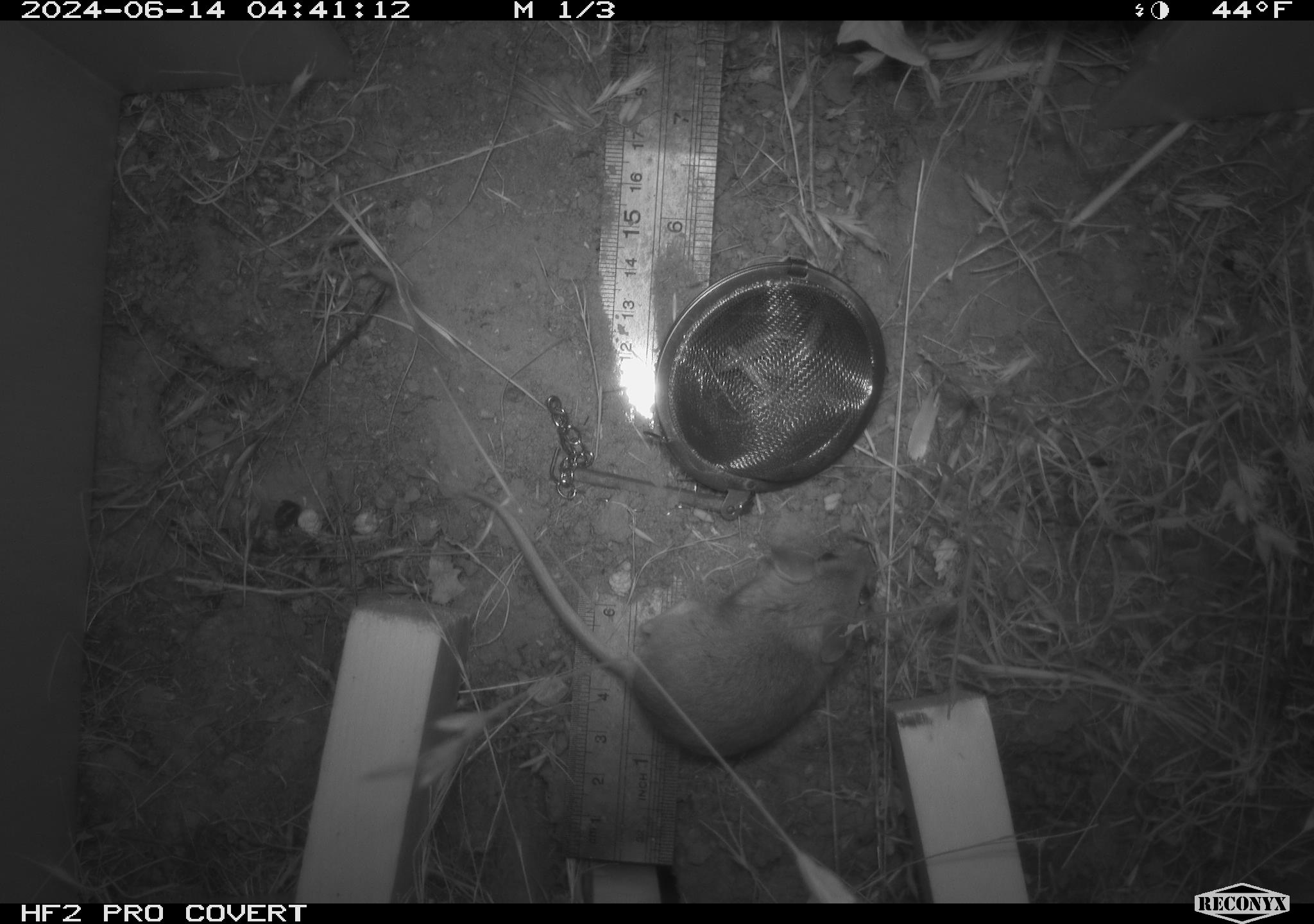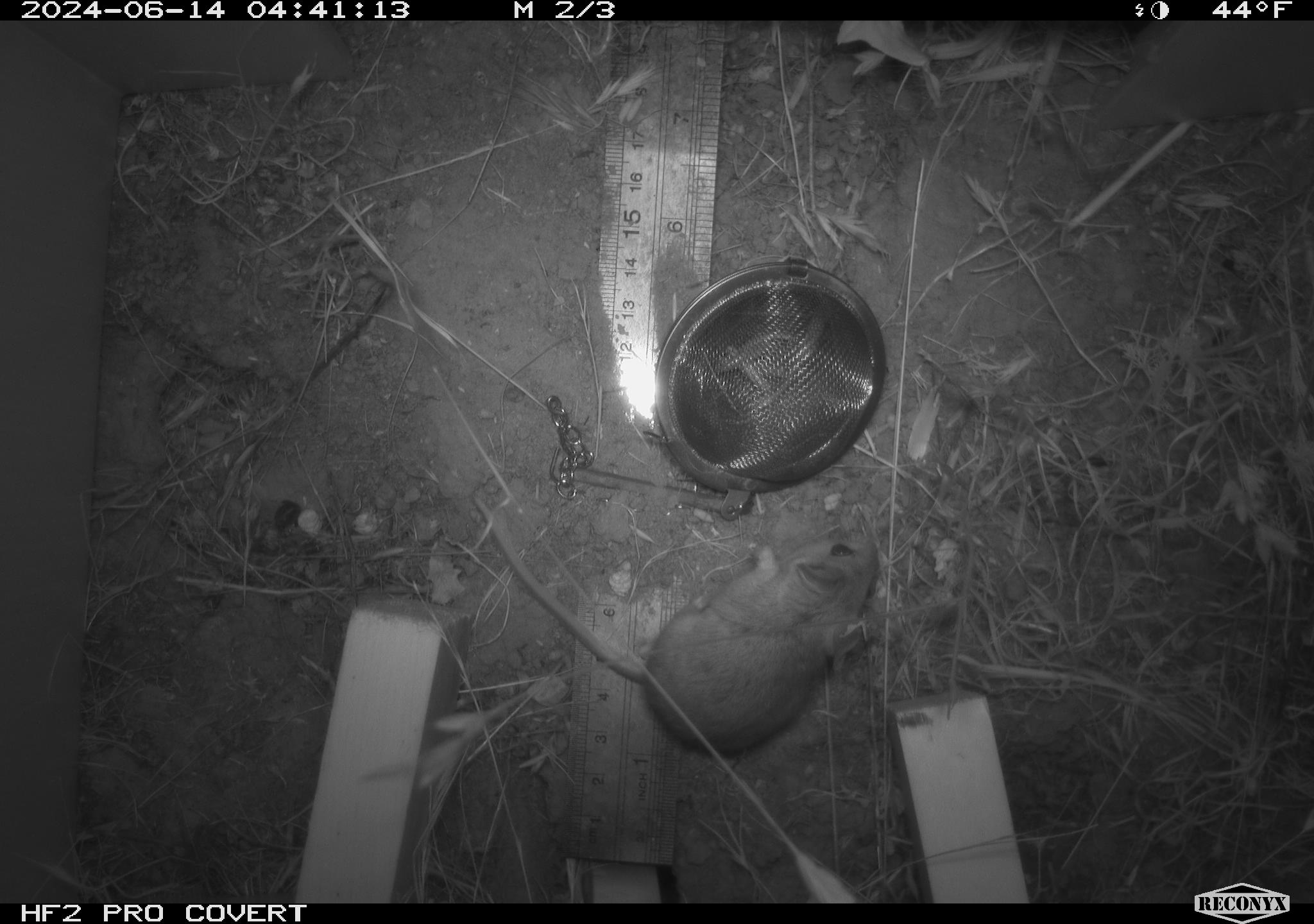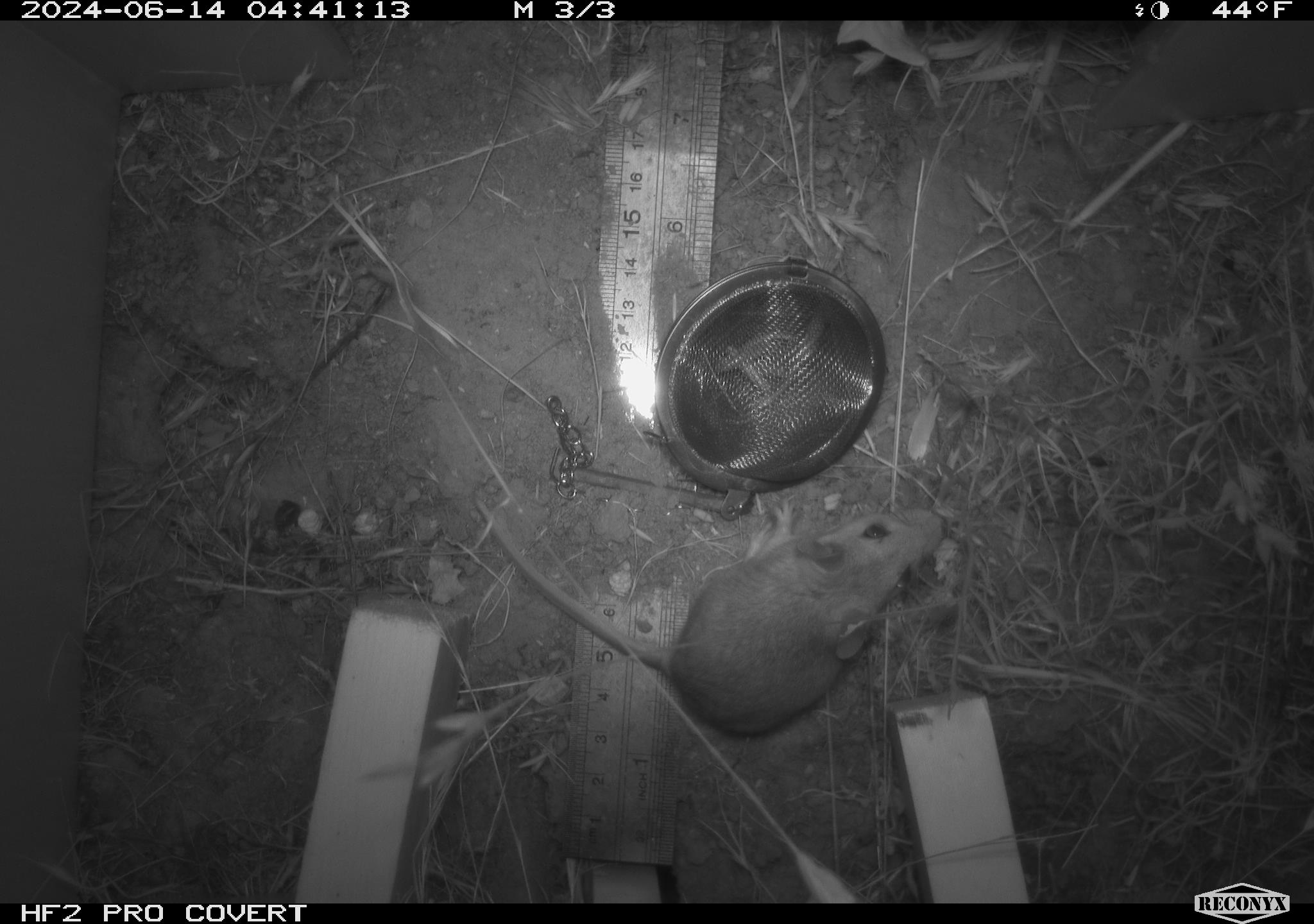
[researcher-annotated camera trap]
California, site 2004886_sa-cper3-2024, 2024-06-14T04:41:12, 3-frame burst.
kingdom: Animalia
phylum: Chordata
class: Mammalia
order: Rodentia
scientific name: Rodentia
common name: rodent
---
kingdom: Animalia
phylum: Chordata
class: Mammalia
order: Rodentia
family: Heteromyidae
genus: Dipodomys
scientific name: Dipodomys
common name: kangaroo rats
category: dipodomys species